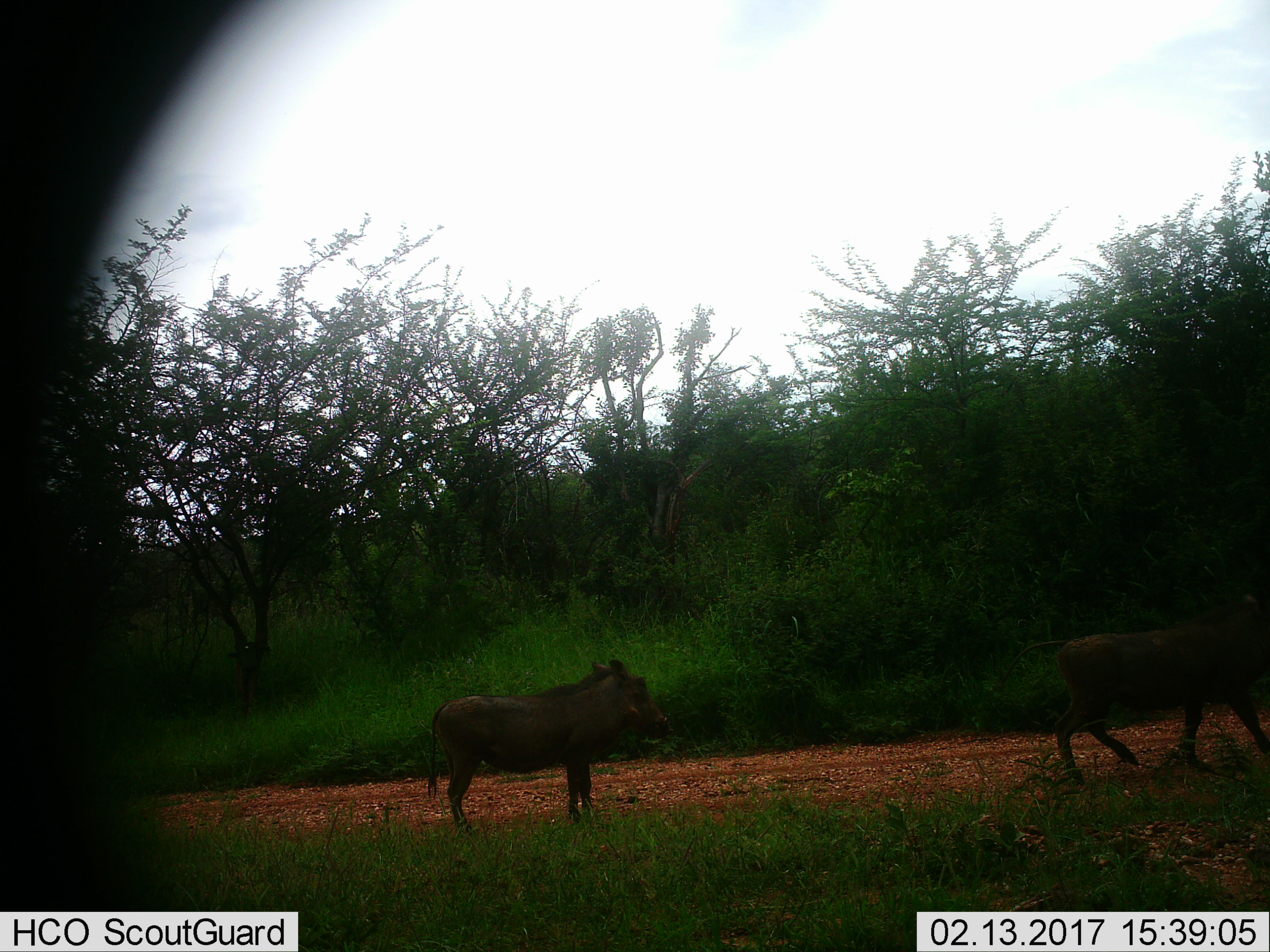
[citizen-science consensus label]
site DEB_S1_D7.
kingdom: Animalia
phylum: Chordata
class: Mammalia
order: Artiodactyla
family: Suidae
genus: Phacochoerus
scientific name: Phacochoerus africanus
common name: warthog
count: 2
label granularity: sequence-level